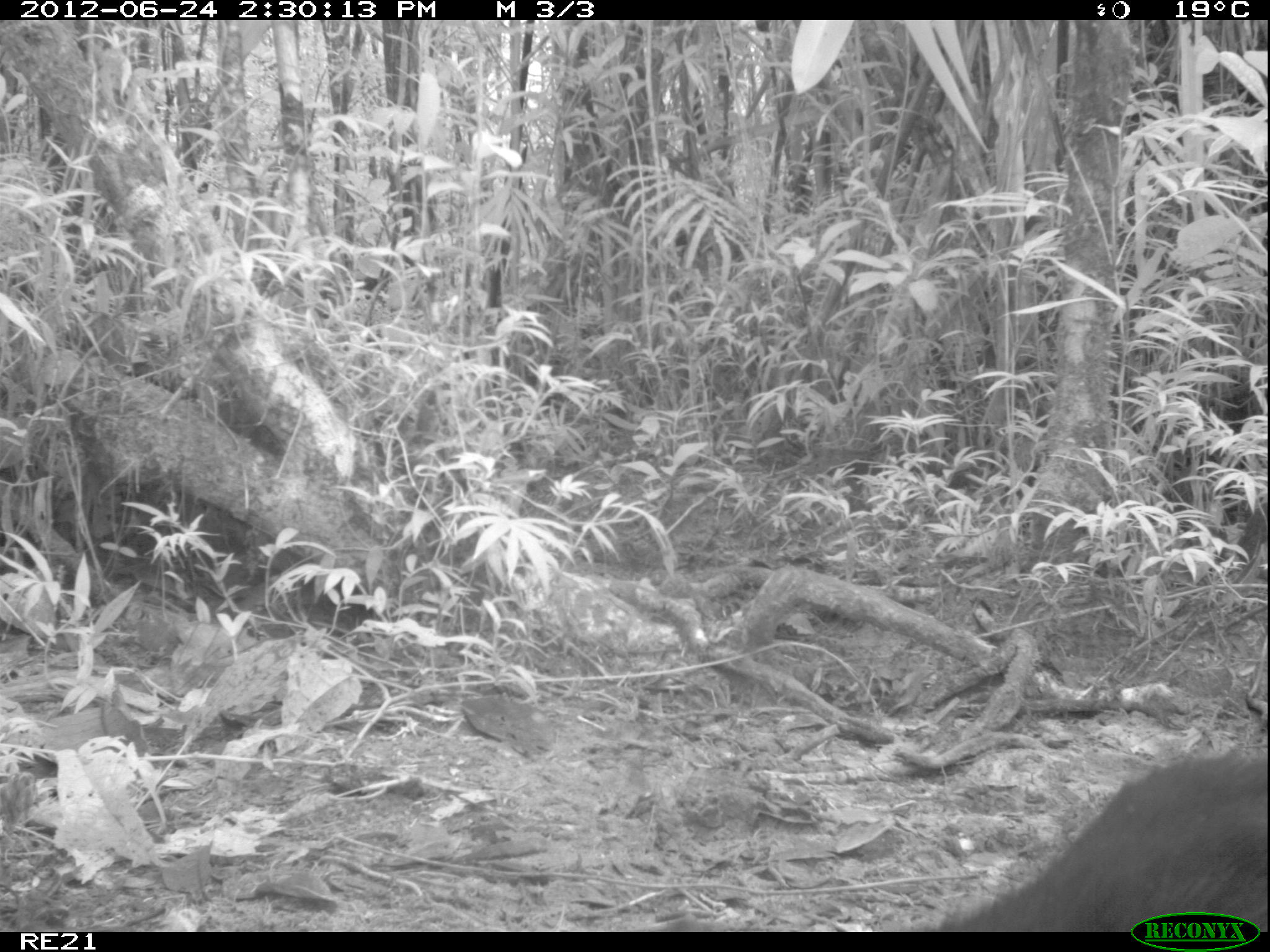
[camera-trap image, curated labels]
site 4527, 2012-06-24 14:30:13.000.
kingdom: Animalia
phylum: Chordata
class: Mammalia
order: Carnivora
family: Felidae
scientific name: Felidae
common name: felids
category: felis sp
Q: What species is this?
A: Felis sp (felids) (Felidae).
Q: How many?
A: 1.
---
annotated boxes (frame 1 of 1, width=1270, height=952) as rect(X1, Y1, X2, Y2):
felis sp: rect(935, 741, 1268, 932)